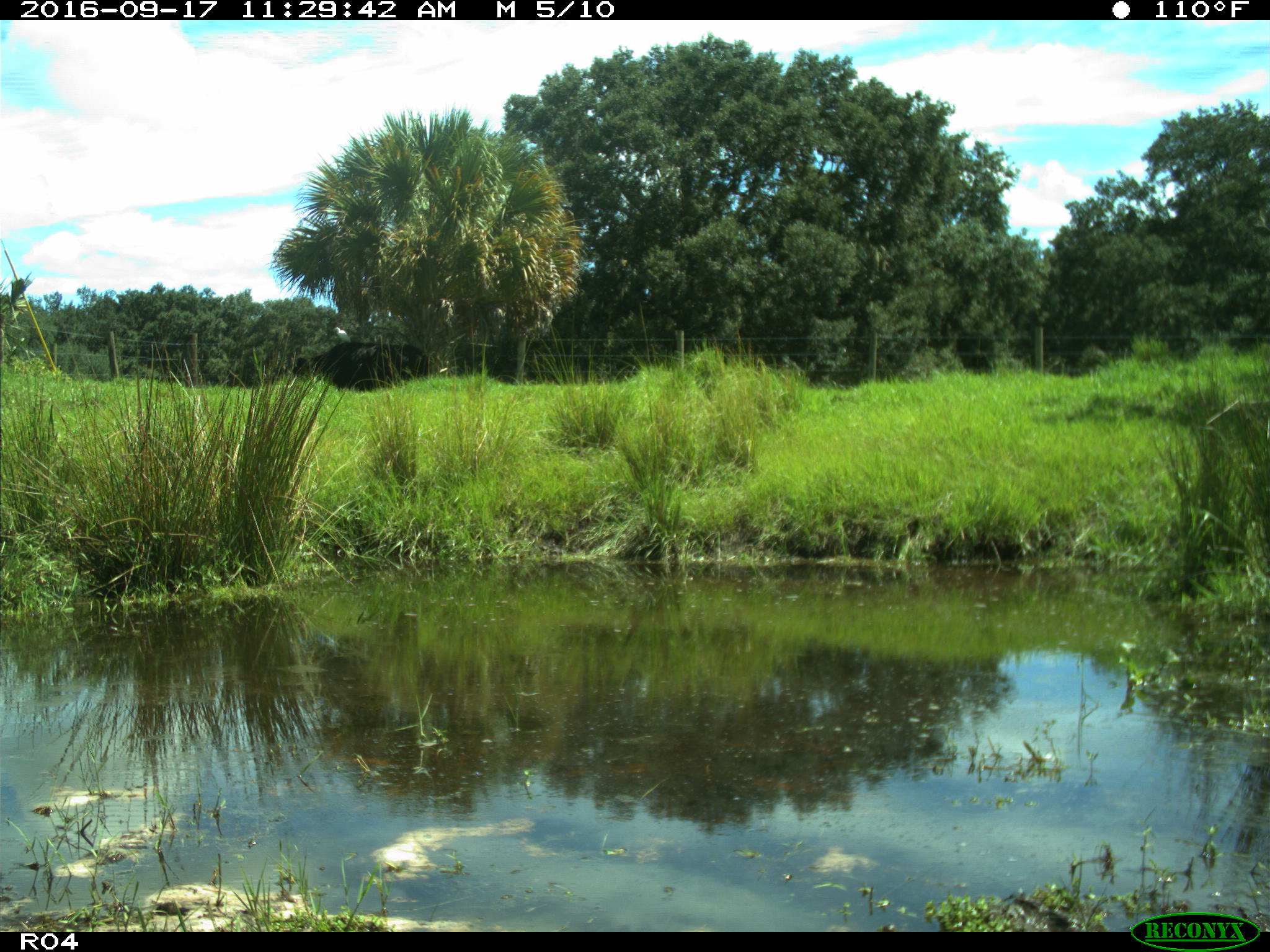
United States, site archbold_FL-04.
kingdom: Animalia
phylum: Chordata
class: Mammalia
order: Artiodactyla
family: Bovidae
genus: Bos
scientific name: Bos taurus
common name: domestic cow